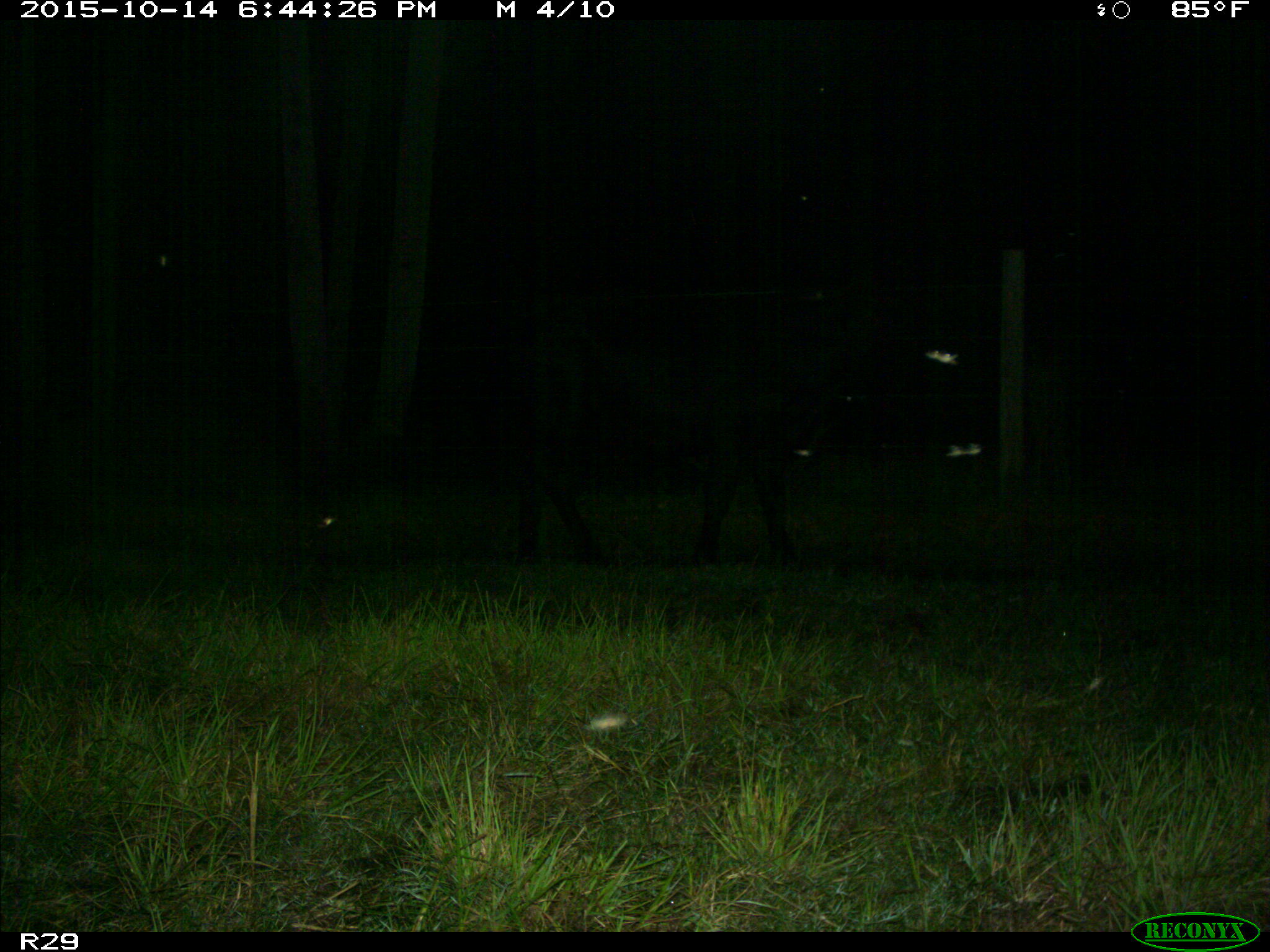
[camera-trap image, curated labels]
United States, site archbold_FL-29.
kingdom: Animalia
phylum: Chordata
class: Mammalia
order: Artiodactyla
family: Bovidae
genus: Bos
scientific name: Bos taurus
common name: domestic cow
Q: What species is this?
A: Bos taurus (domestic cow).